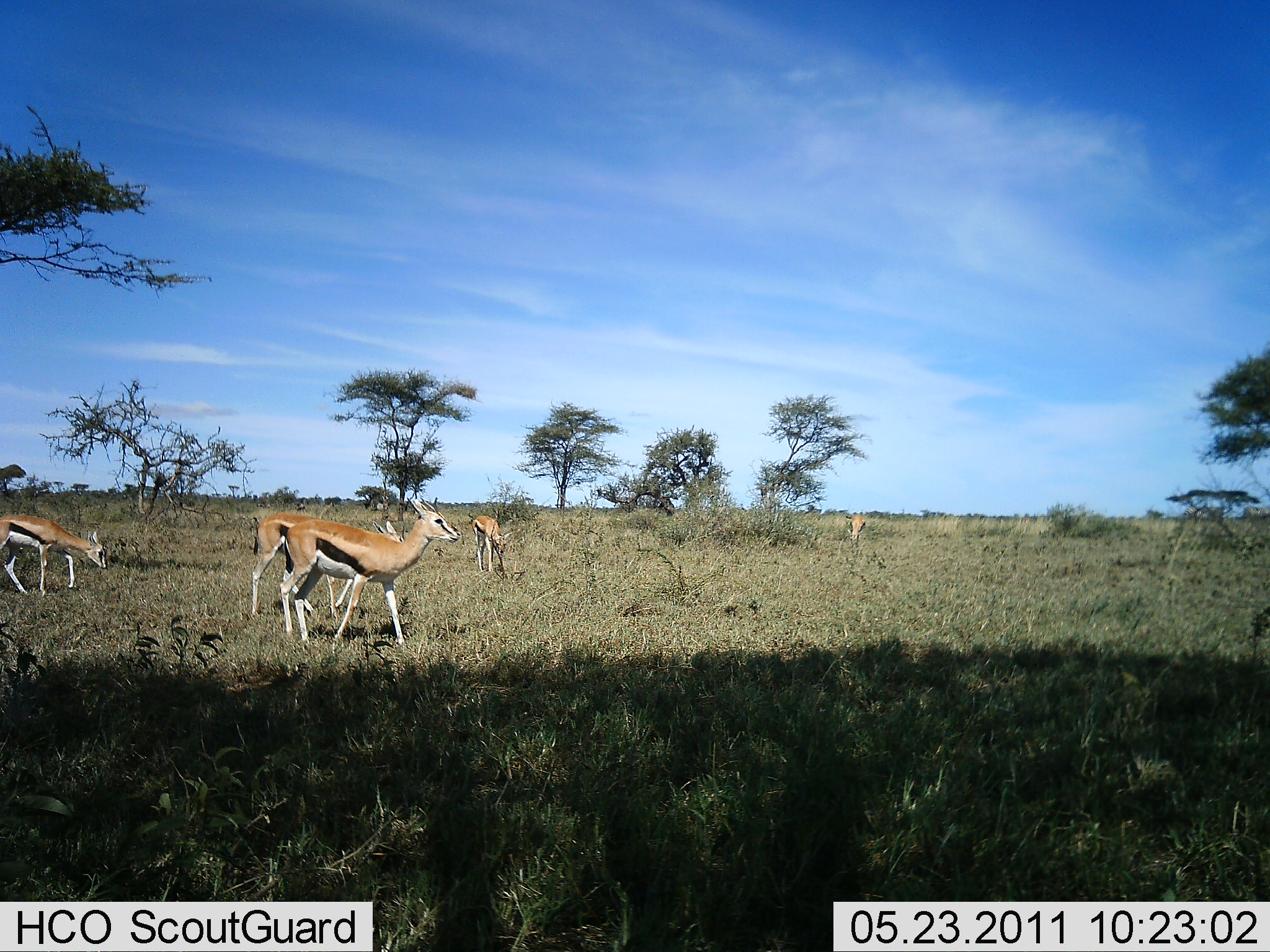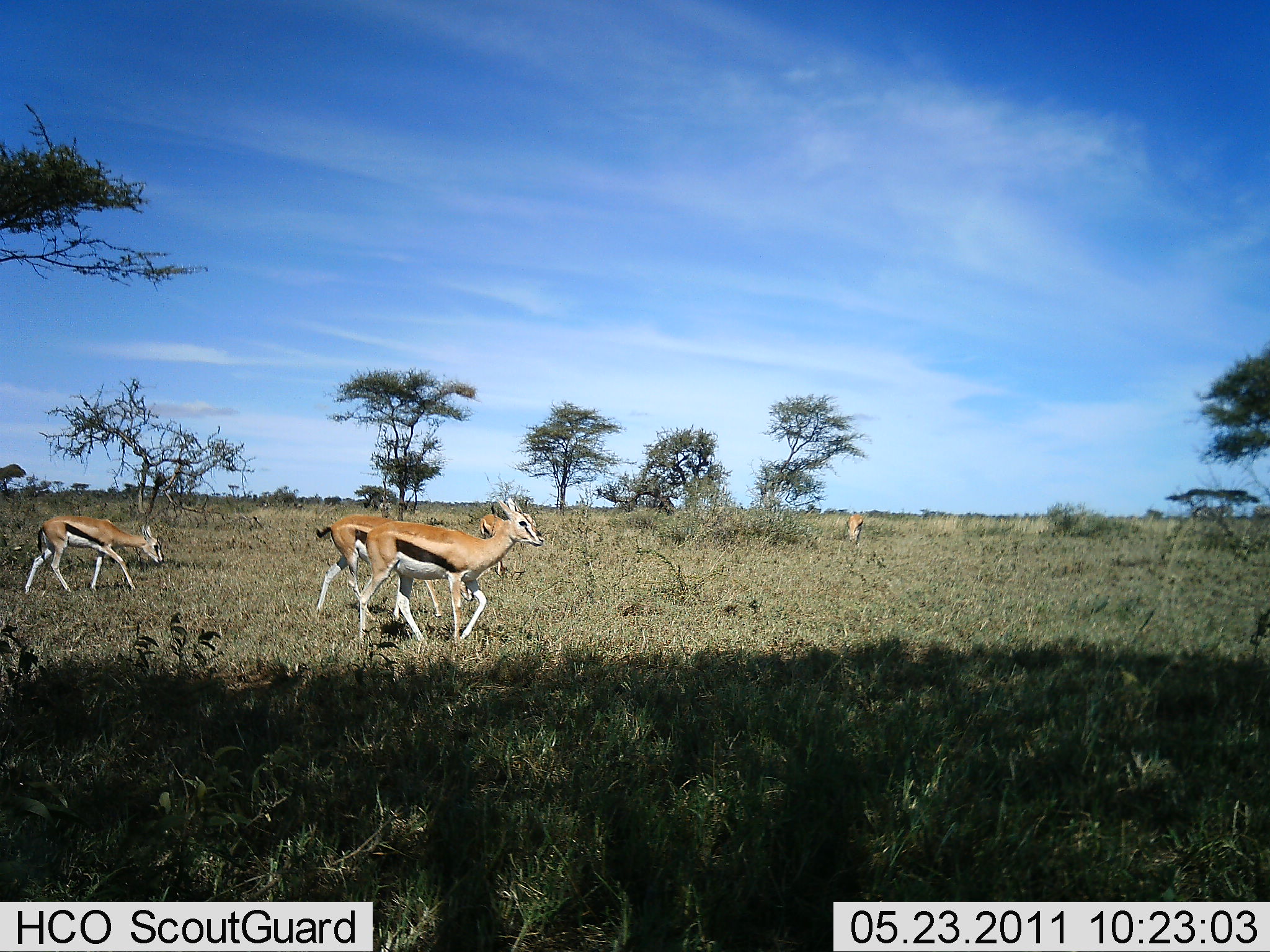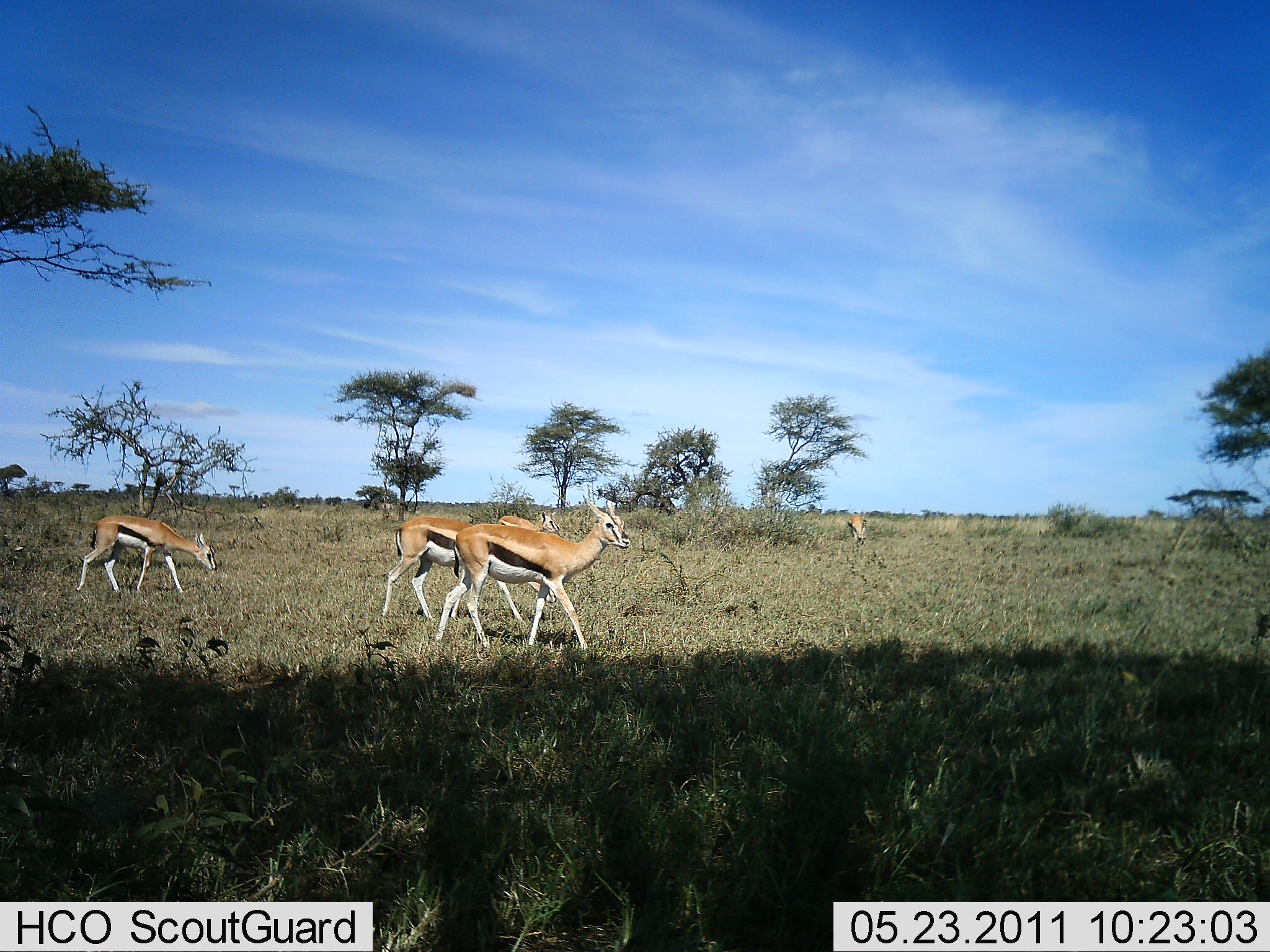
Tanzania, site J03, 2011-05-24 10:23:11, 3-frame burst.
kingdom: Animalia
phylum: Chordata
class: Mammalia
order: Artiodactyla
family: Bovidae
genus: Eudorcas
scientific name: Eudorcas thomsonii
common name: thomson's gazelle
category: gazellethomsons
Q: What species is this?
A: Gazellethomsons (thomson's gazelle) (Eudorcas thomsonii).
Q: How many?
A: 5.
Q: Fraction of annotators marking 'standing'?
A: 20%.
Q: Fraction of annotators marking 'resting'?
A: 0%.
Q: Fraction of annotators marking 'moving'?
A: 80%.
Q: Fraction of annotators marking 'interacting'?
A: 0%.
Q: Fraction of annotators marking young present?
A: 0%.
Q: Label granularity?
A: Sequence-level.